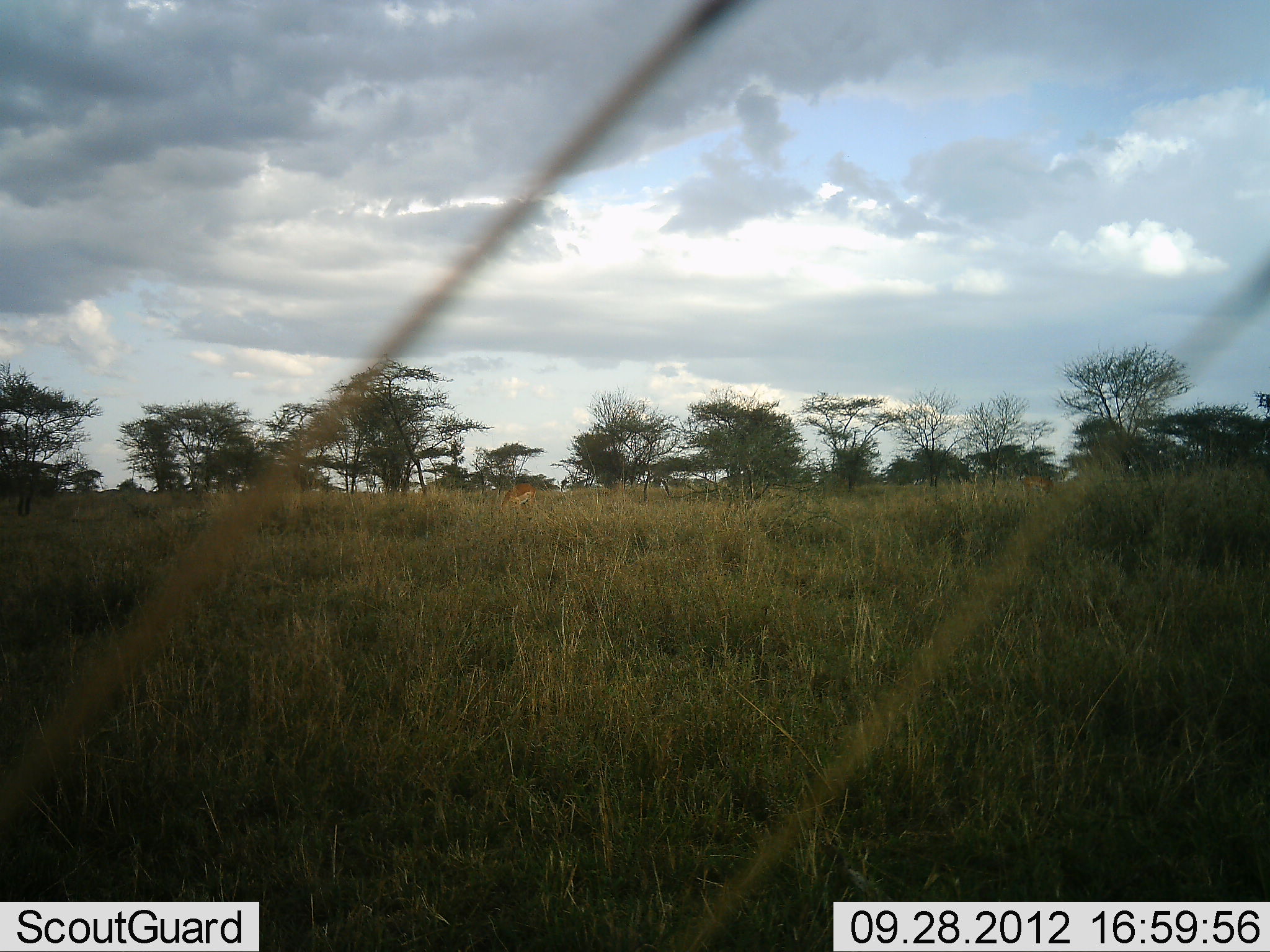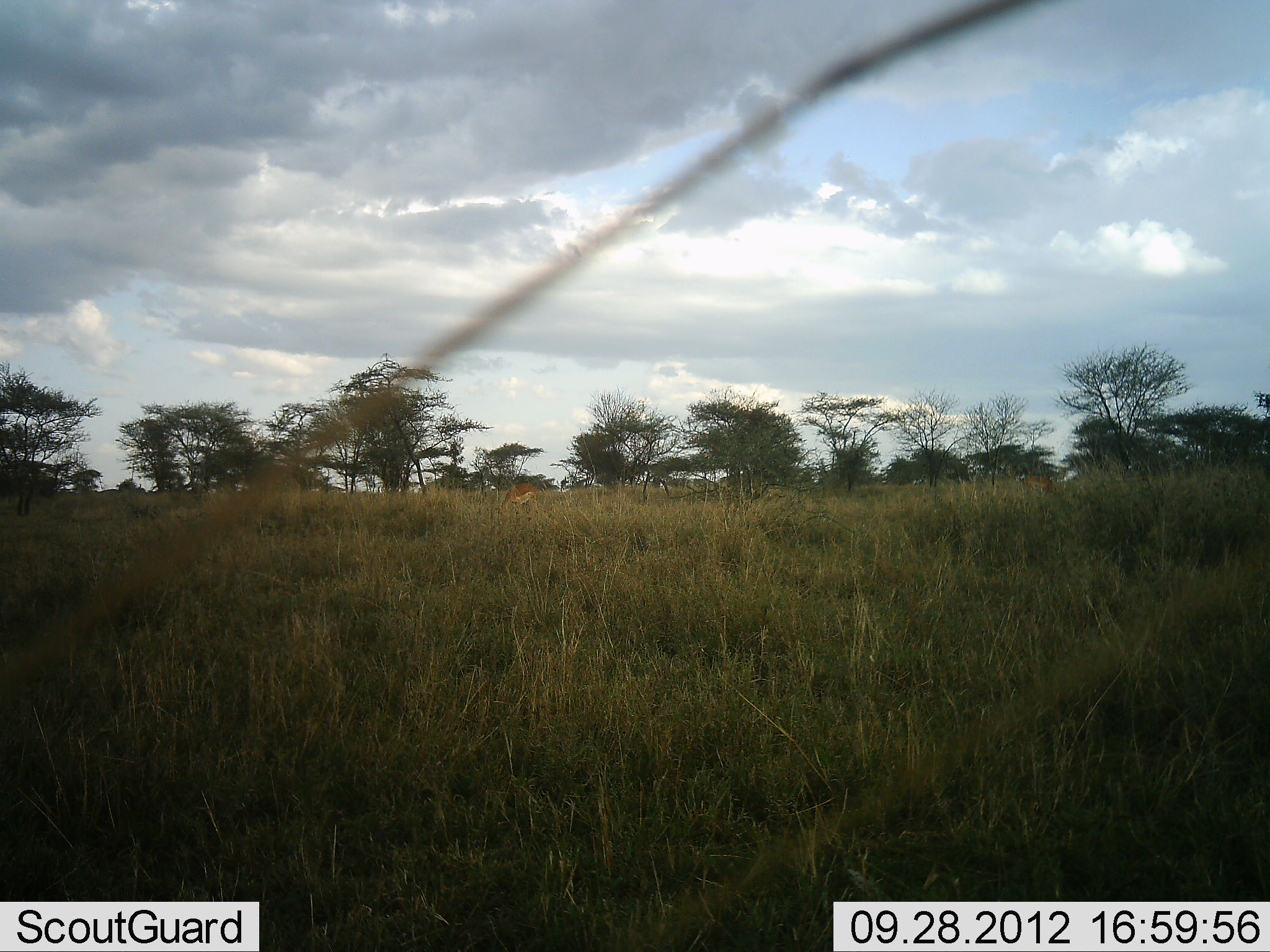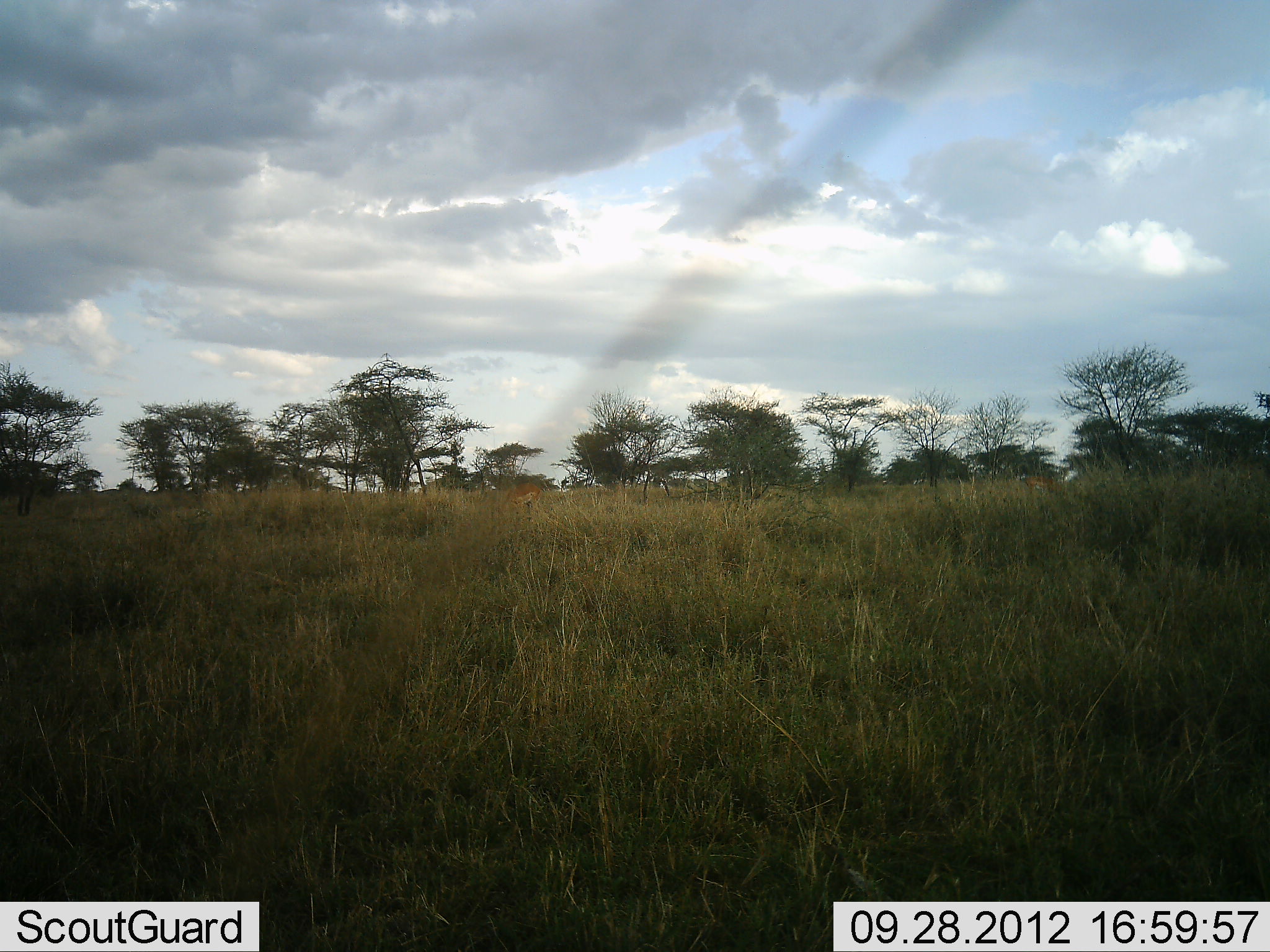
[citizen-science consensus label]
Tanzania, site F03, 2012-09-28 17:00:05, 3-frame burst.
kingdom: Animalia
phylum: Chordata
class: Mammalia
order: Artiodactyla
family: Bovidae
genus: Aepyceros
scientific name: Aepyceros melampus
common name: impala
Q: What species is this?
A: Impala (Aepyceros melampus).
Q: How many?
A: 1.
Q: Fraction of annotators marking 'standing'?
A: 14%.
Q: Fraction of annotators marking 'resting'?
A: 0%.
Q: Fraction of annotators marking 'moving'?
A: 14%.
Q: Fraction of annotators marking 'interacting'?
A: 0%.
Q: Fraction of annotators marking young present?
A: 0%.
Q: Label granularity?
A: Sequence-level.